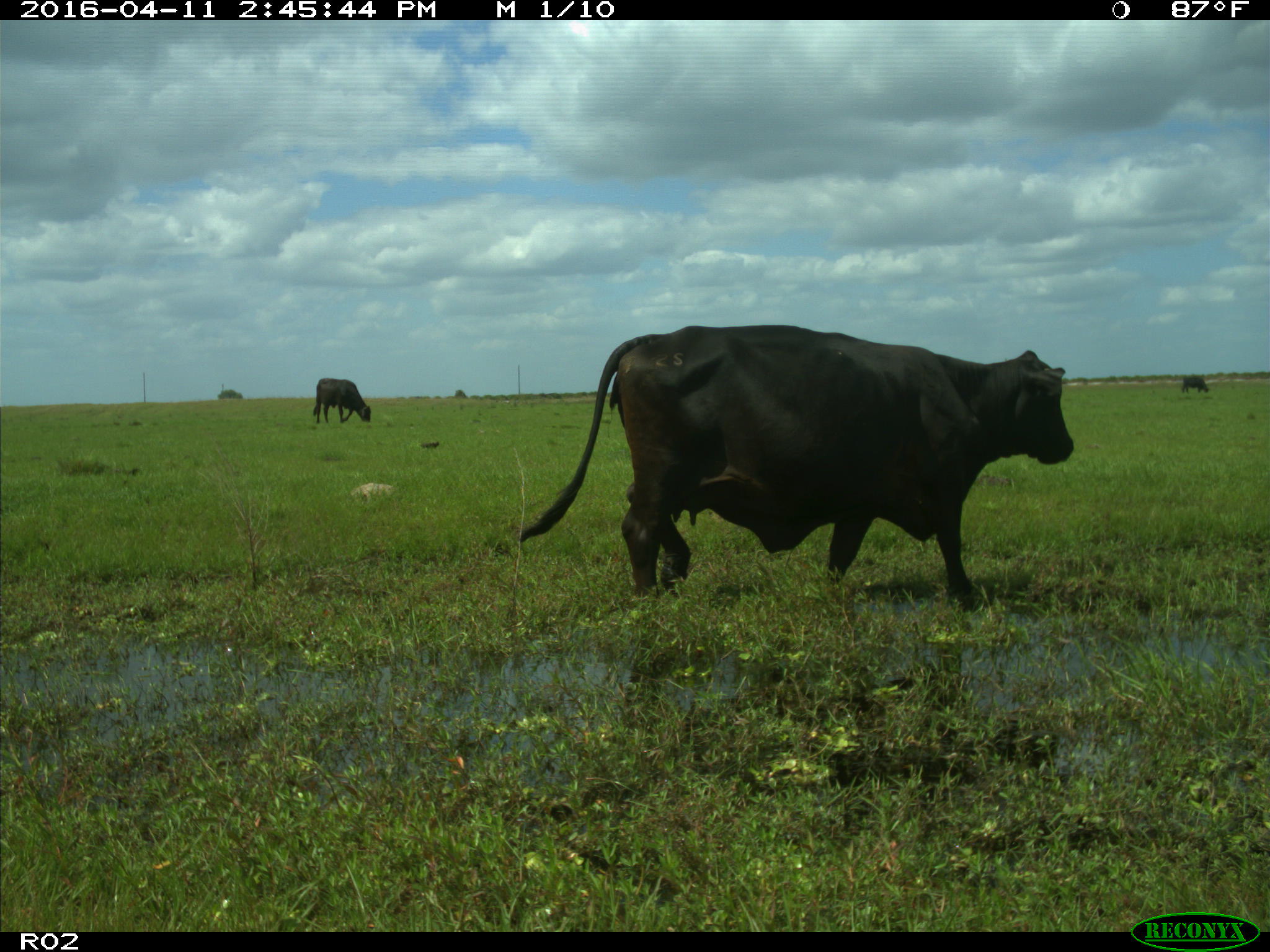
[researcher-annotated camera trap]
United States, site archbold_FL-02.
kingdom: Animalia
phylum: Chordata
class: Mammalia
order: Artiodactyla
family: Bovidae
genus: Bos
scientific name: Bos taurus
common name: domestic cow